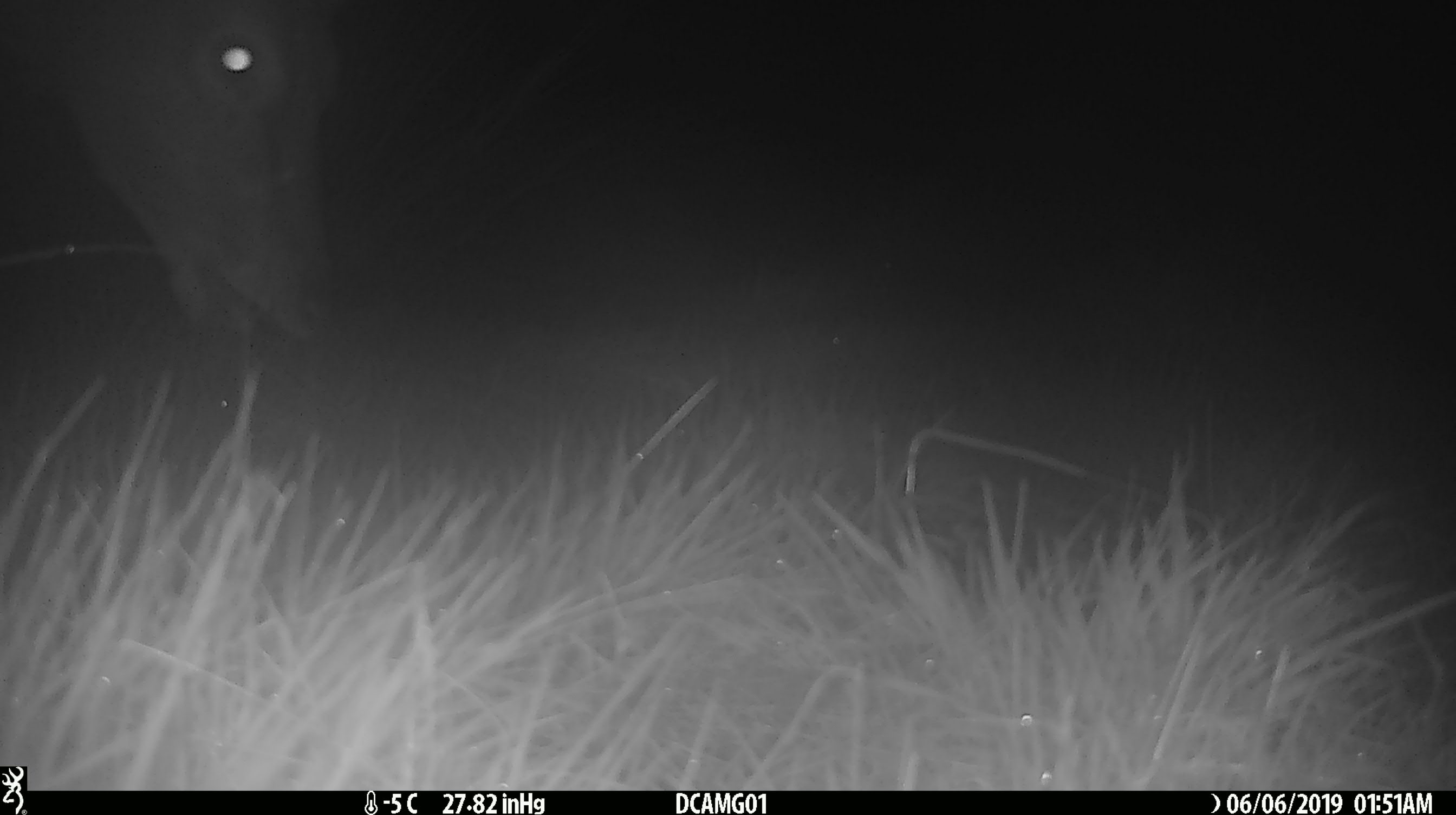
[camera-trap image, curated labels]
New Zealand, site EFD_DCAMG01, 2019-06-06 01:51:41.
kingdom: Animalia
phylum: Chordata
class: Mammalia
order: Artiodactyla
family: Cervidae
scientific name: Cervidae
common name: deer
Deer (Cervidae).